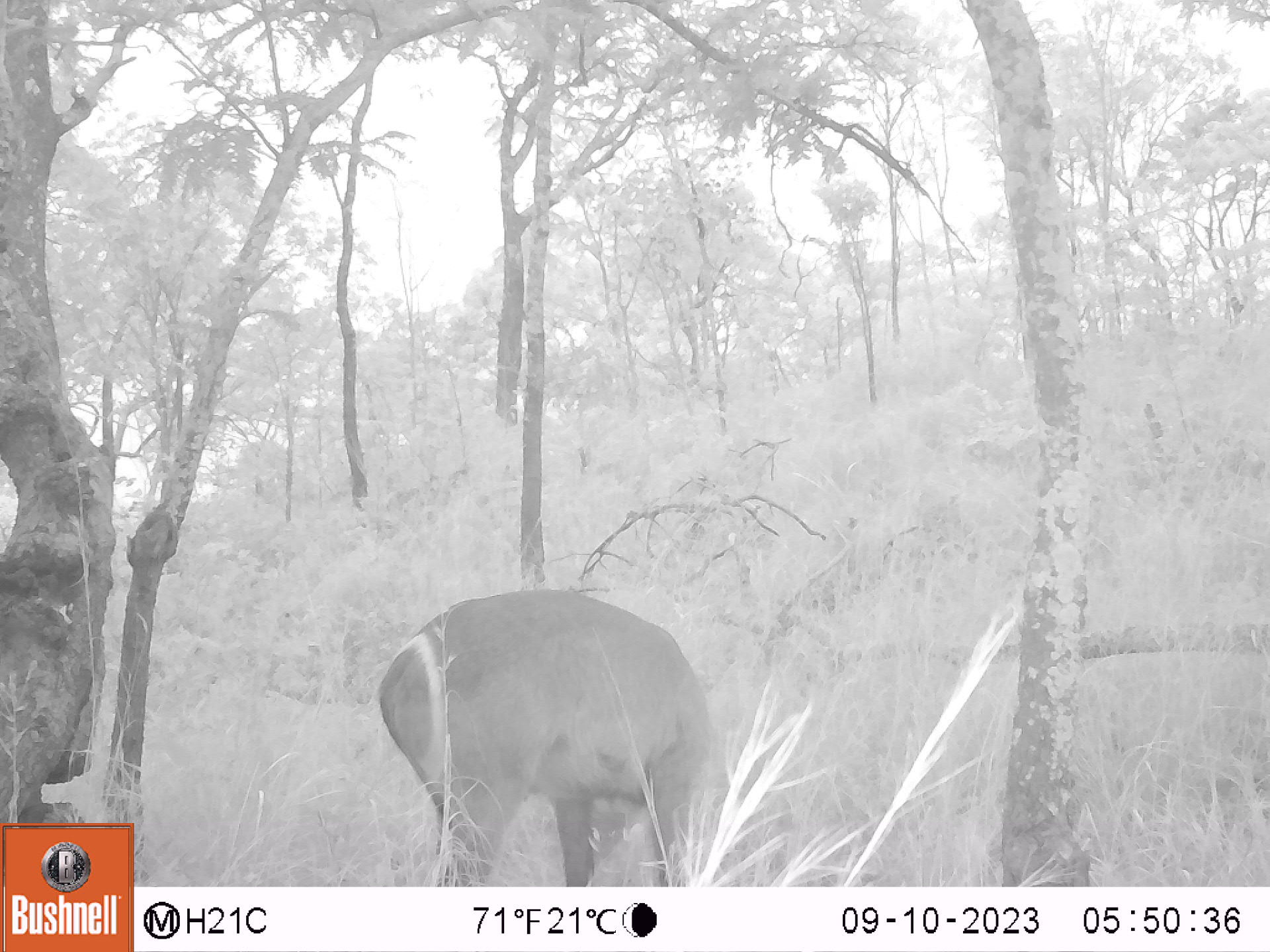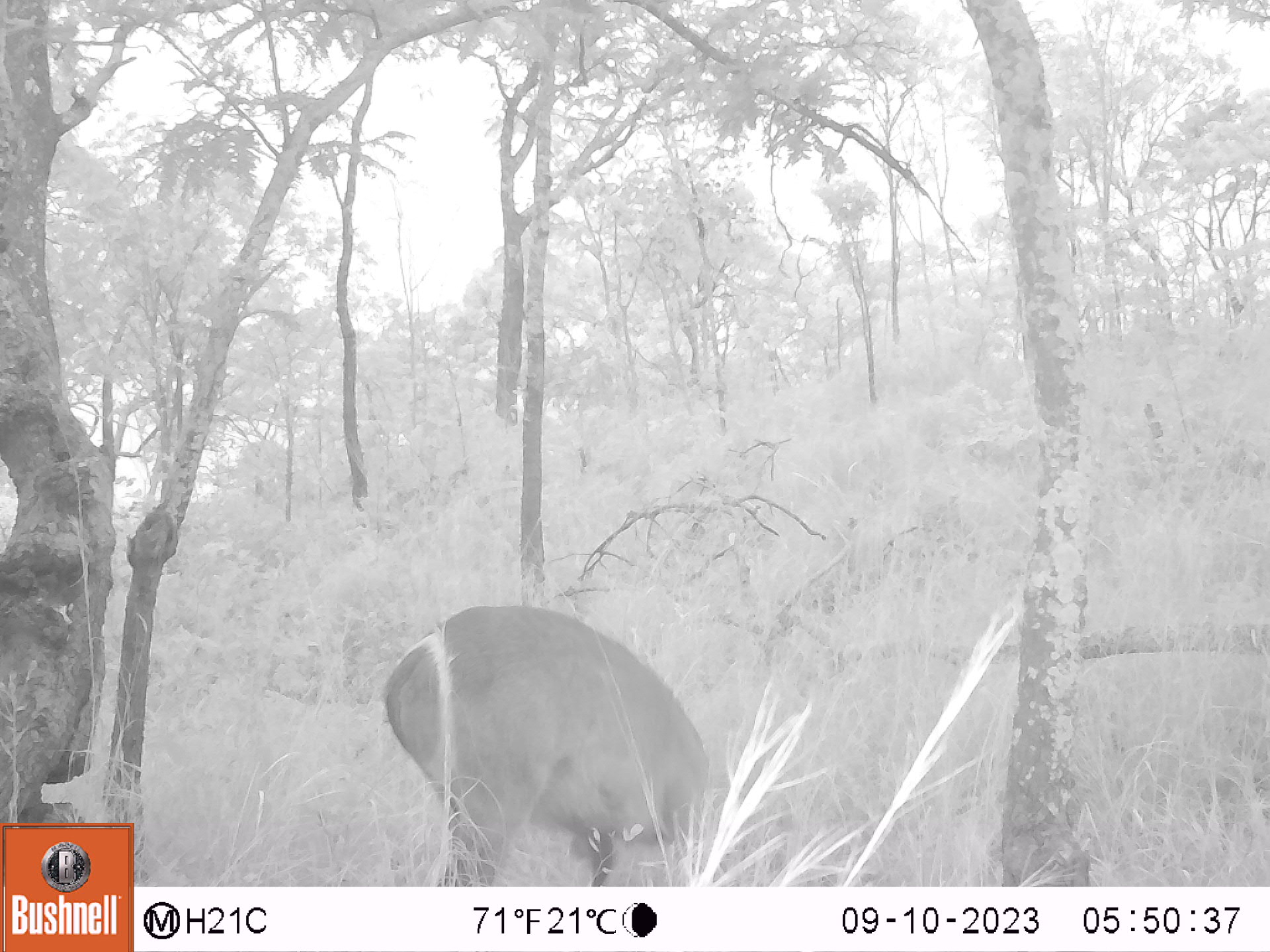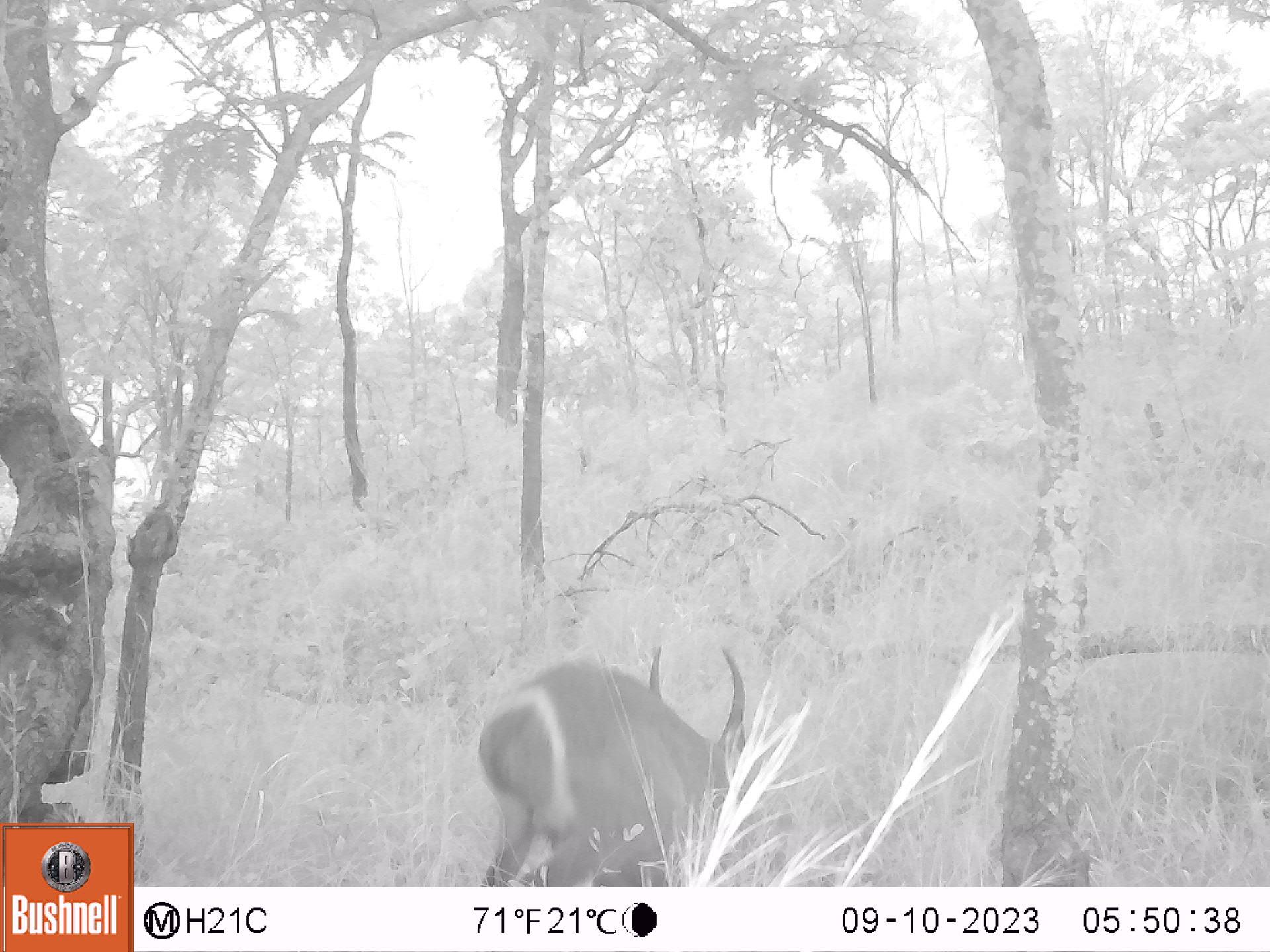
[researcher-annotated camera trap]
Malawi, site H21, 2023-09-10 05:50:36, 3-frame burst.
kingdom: Animalia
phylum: Chordata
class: Mammalia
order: Artiodactyla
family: Bovidae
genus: Kobus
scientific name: Kobus ellipsiprymnus ellipsiprymnus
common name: common waterbuck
Common waterbuck (Kobus ellipsiprymnus ellipsiprymnus), count 1.